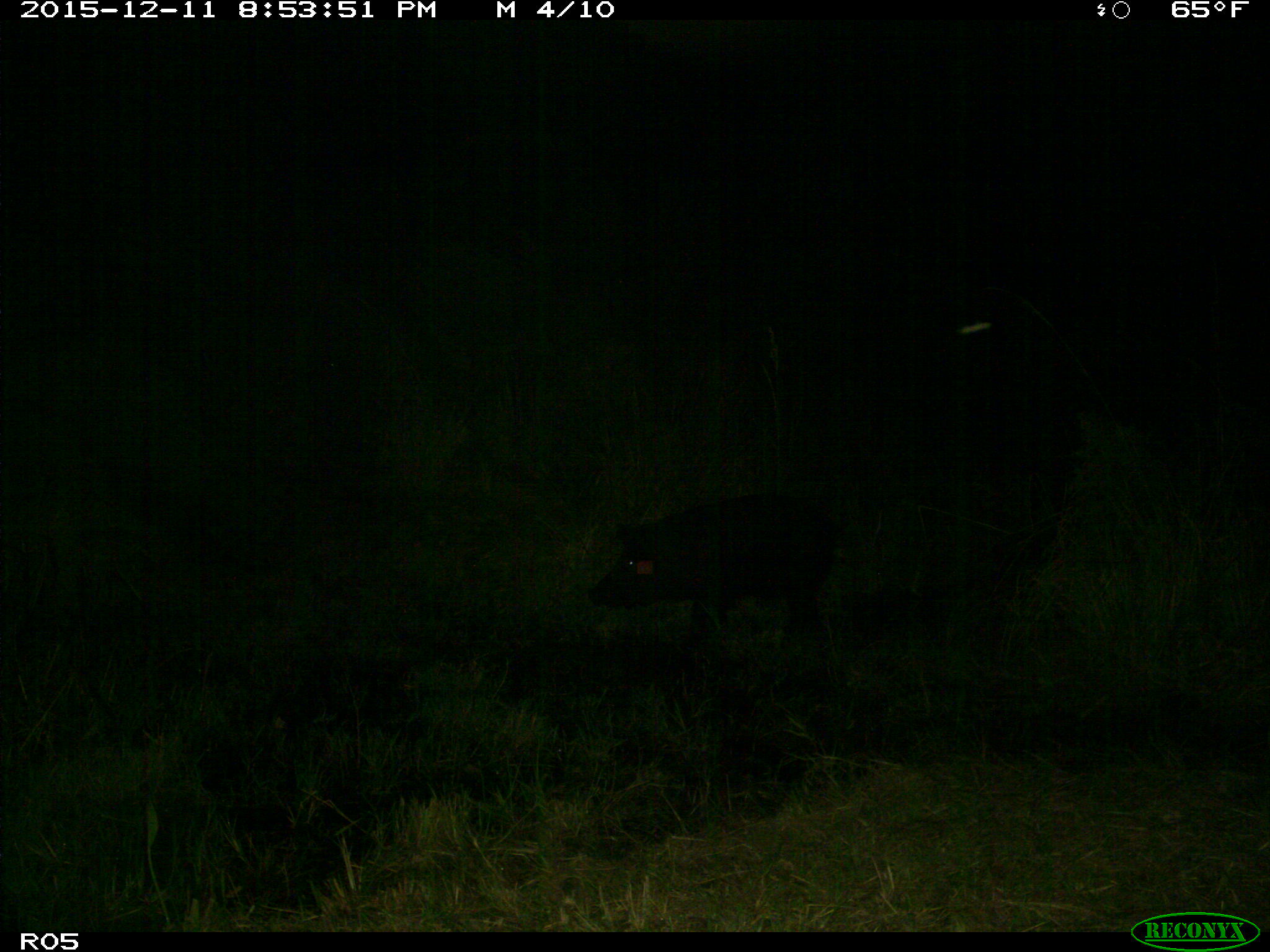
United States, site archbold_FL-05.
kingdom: Animalia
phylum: Chordata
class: Mammalia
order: Artiodactyla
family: Suidae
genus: Sus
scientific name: Sus scrofa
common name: wild boar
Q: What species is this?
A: Sus scrofa (wild boar).